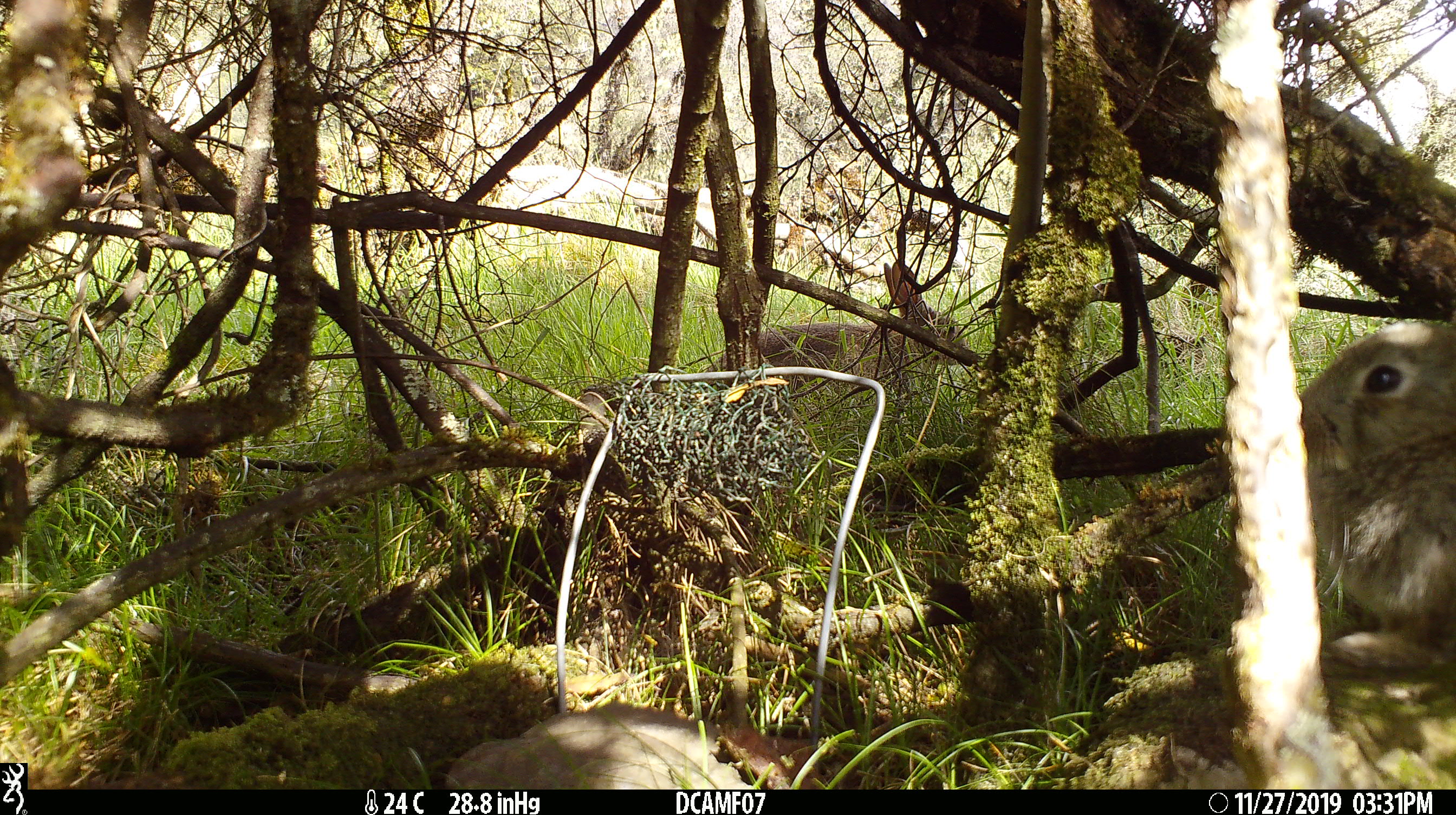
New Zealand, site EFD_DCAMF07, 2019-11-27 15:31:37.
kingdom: Animalia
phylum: Chordata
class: Mammalia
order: Lagomorpha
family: Leporidae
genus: Oryctolagus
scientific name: Oryctolagus cuniculus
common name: european rabbit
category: rabbit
Rabbit (european rabbit) (Oryctolagus cuniculus).